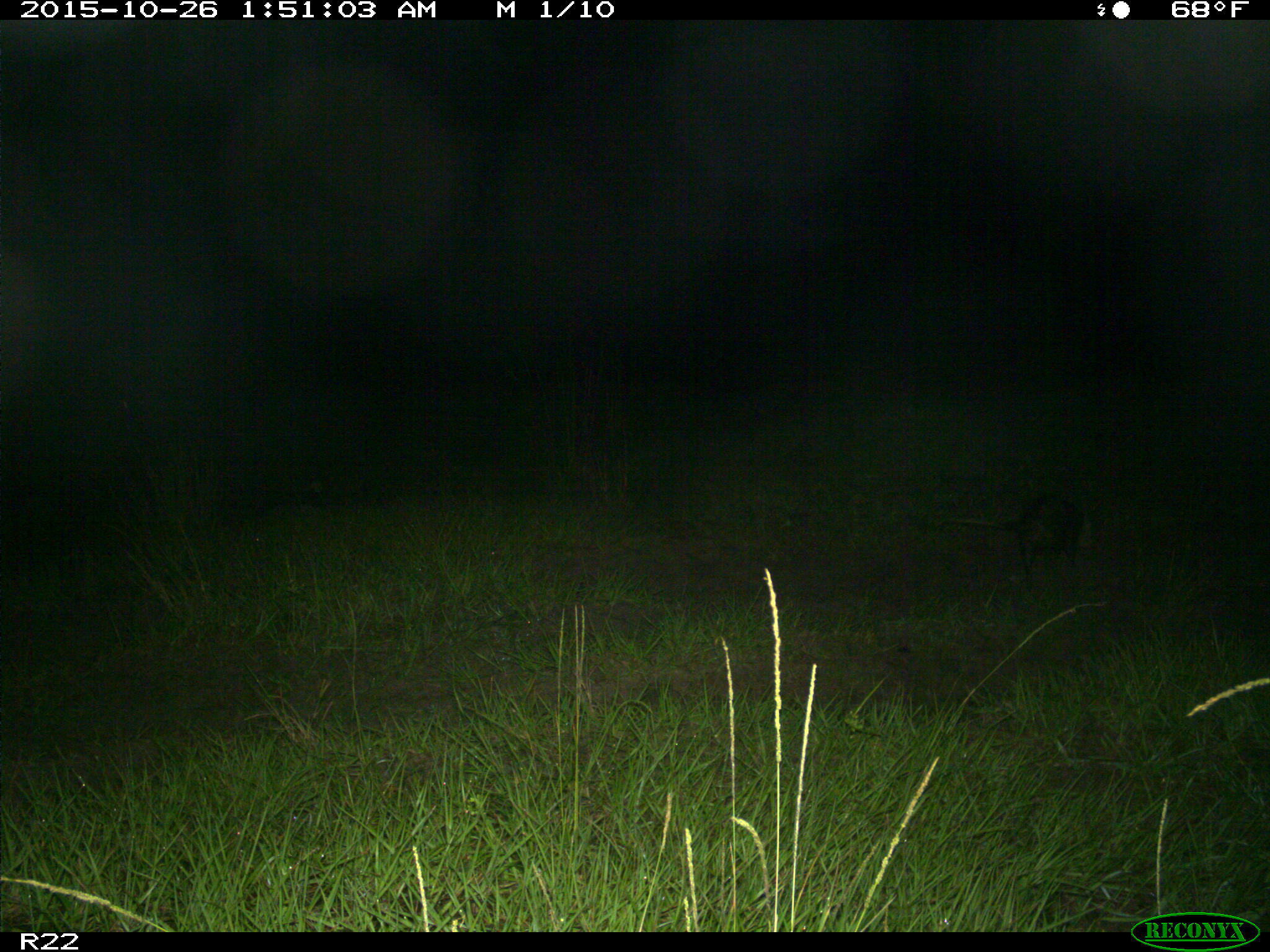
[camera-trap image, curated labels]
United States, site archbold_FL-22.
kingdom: Animalia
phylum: Chordata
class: Mammalia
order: Didelphimorphia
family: Didelphidae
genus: Didelphis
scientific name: Didelphis virginiana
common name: virginia opossum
Didelphis virginiana (virginia opossum).